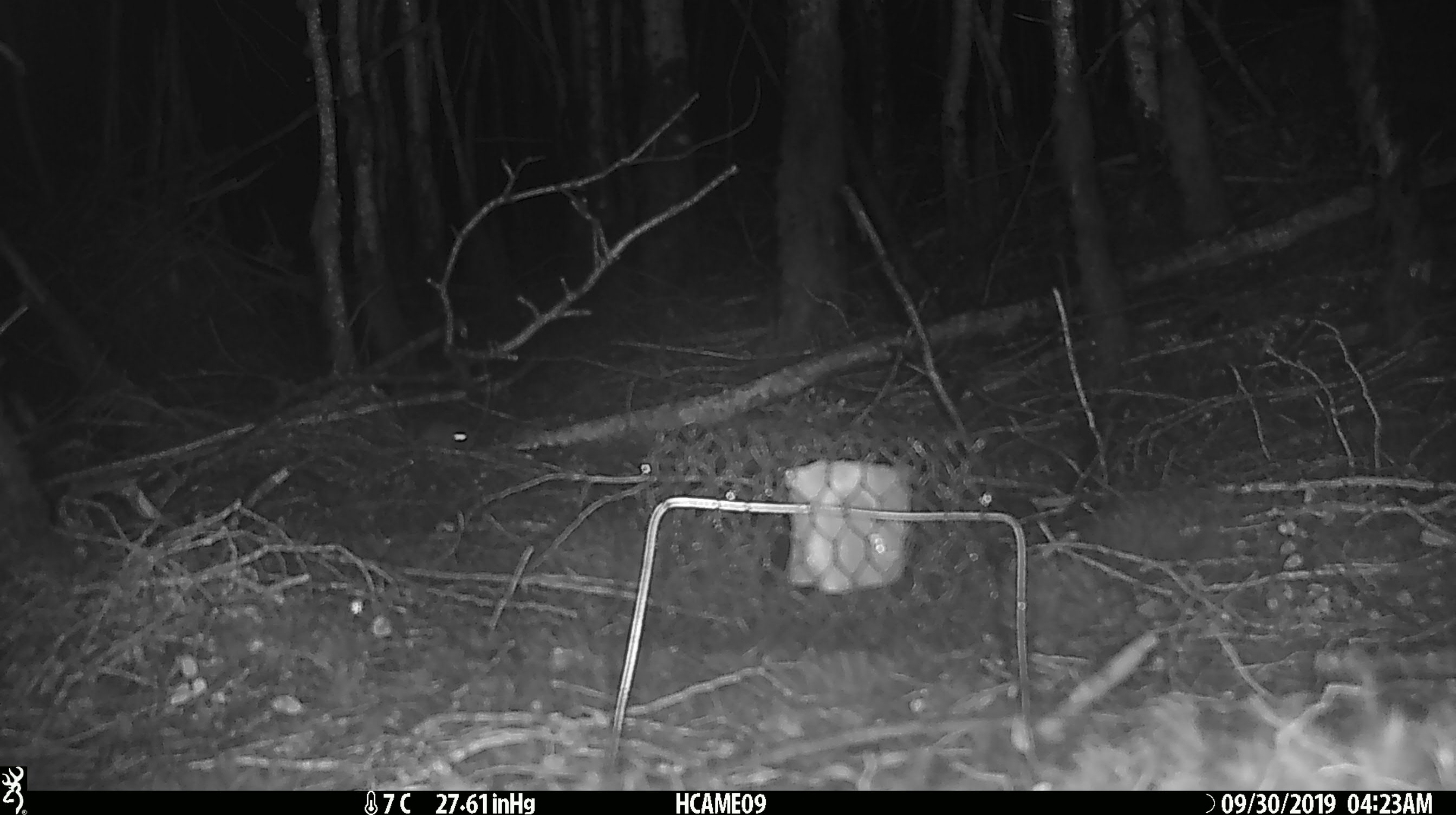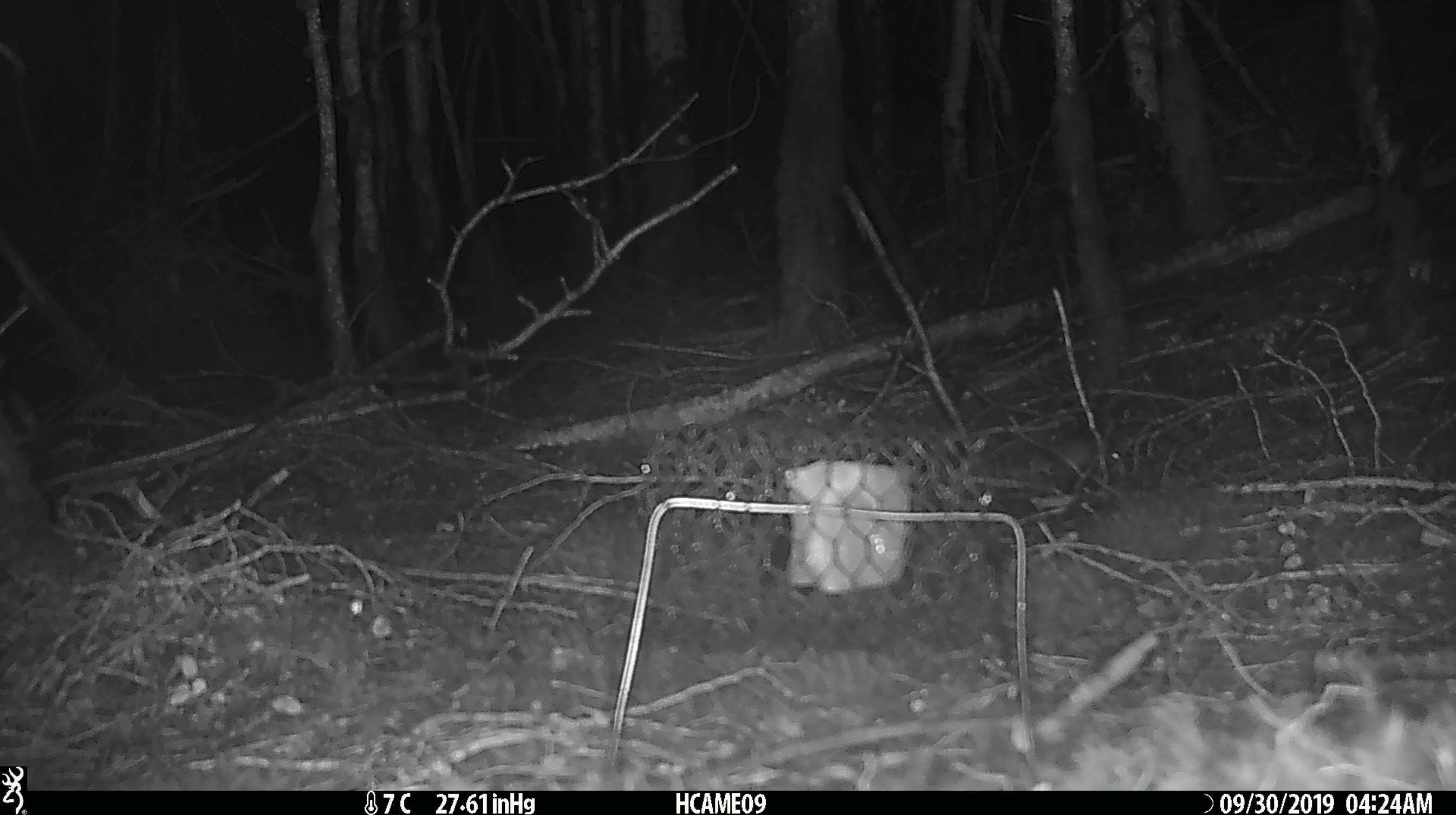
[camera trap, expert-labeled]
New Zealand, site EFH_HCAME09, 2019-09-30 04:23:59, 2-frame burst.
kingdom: Animalia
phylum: Chordata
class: Mammalia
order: Rodentia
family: Muridae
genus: Mus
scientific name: Mus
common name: mouse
Mouse (Mus).